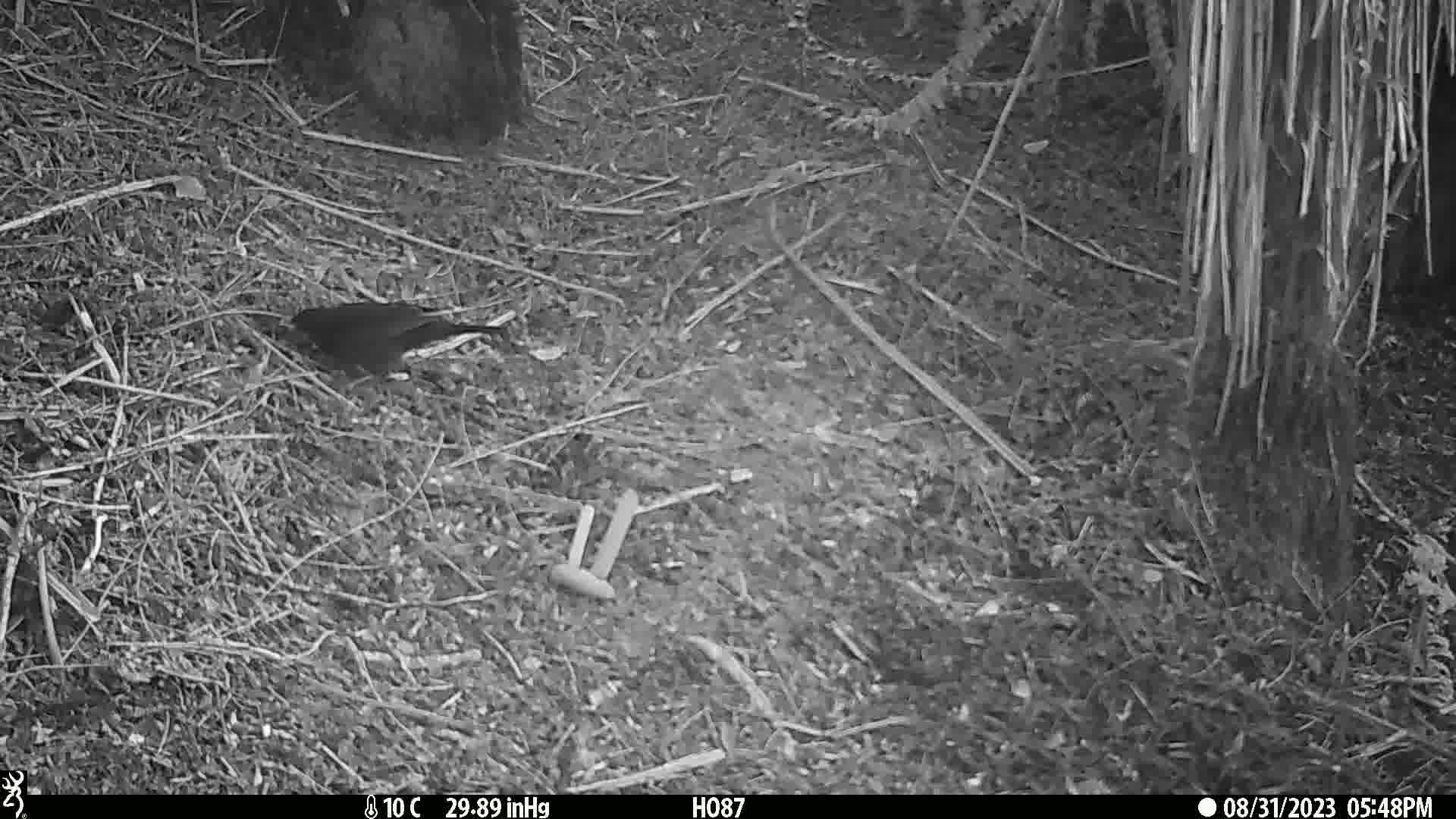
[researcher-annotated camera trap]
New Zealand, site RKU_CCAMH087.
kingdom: Animalia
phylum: Chordata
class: Aves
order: Passeriformes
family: Turdidae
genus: Turdus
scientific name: Turdus merula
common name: eurasian blackbird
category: blackbird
Blackbird (eurasian blackbird) (Turdus merula).